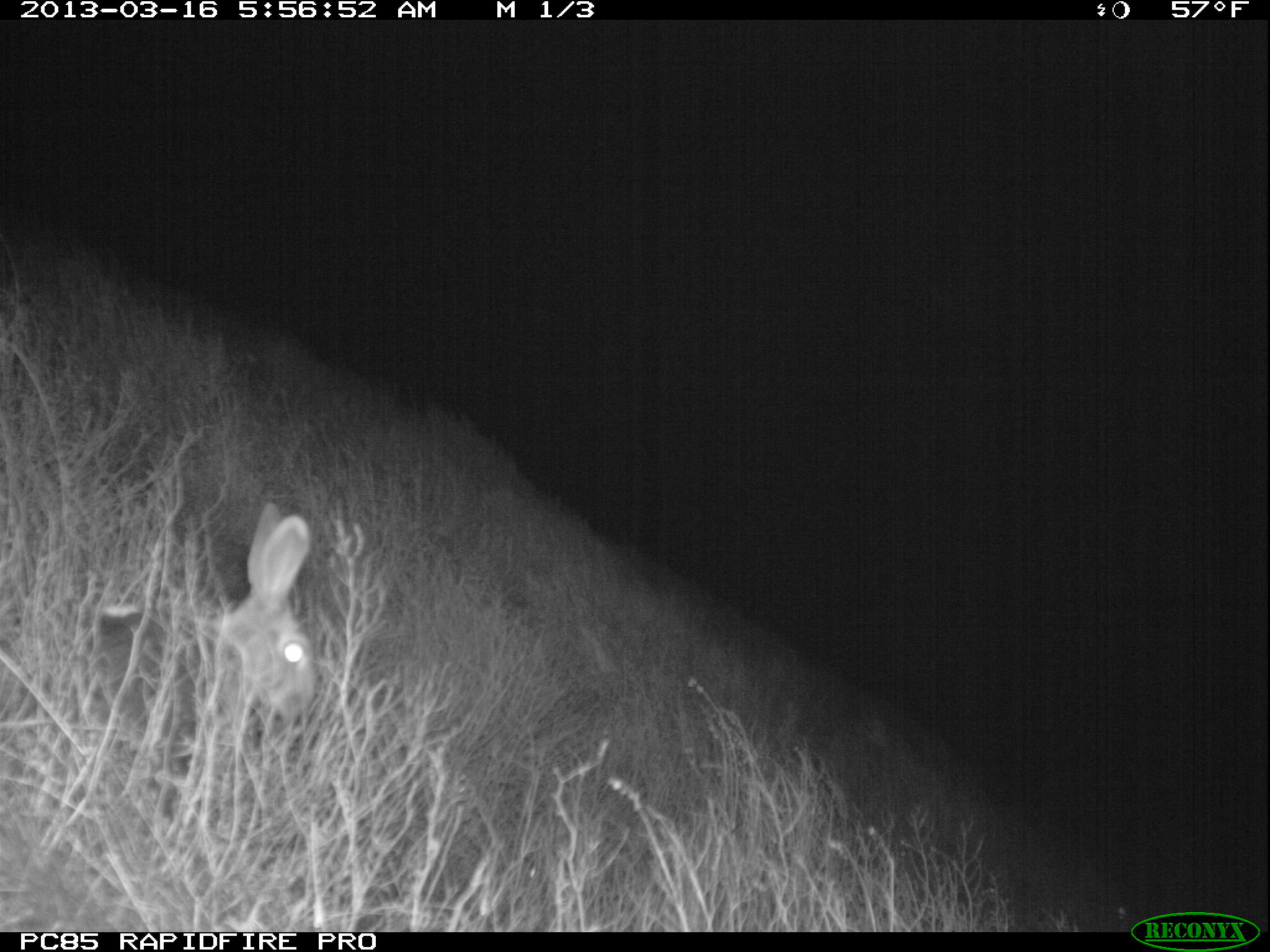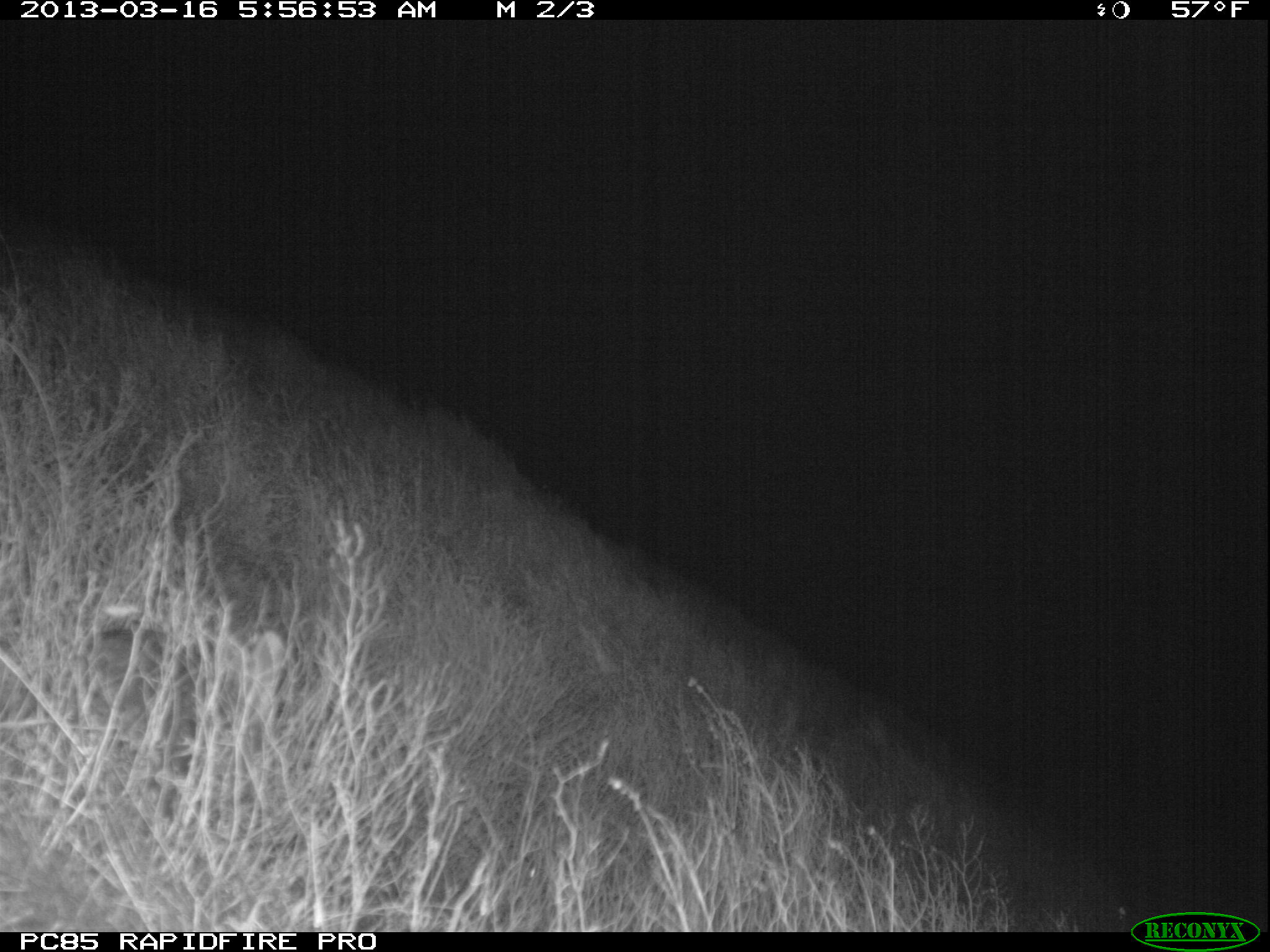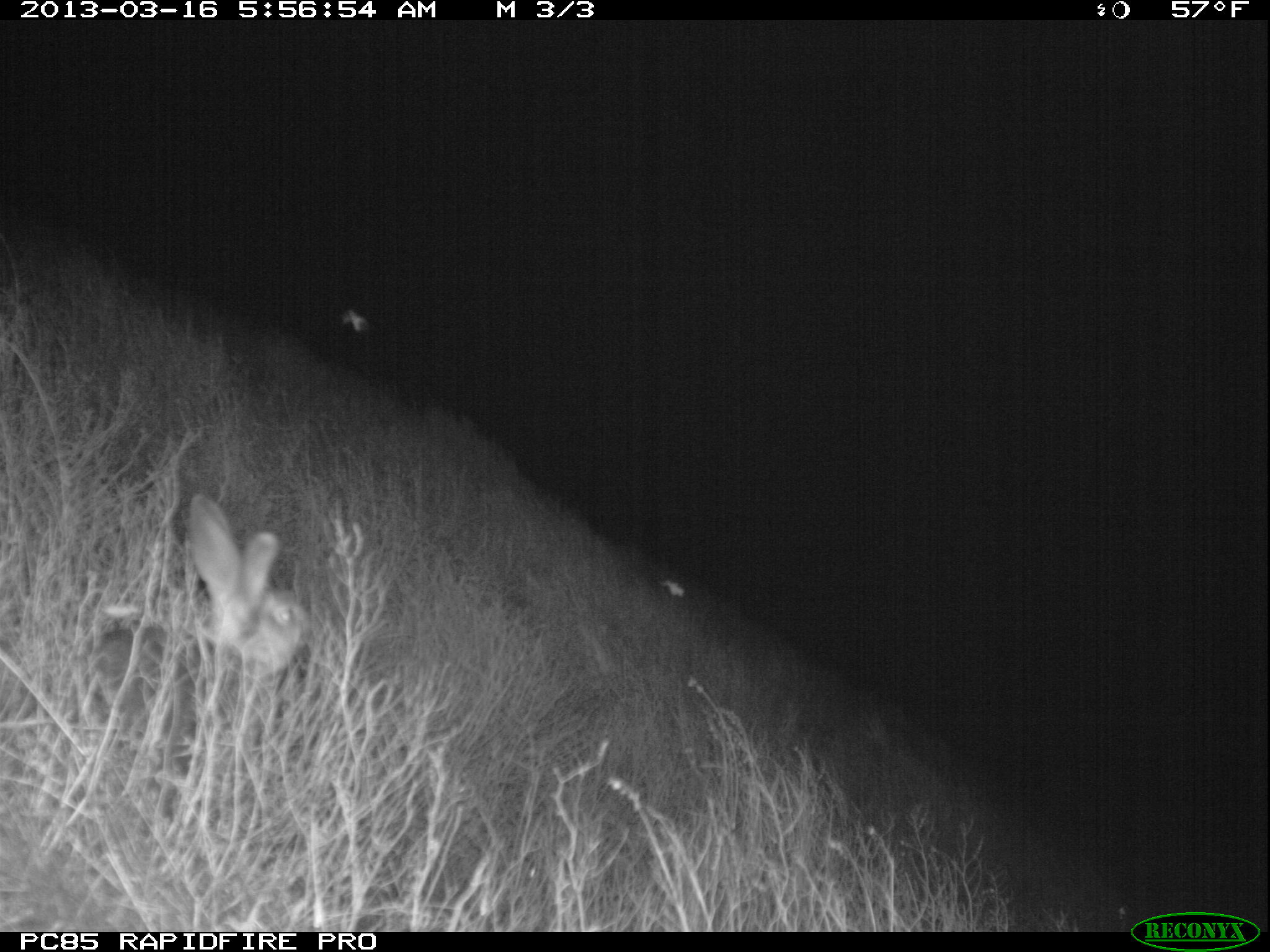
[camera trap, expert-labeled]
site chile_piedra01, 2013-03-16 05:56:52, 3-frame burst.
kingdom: Animalia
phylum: Chordata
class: Mammalia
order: Lagomorpha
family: Leporidae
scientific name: Leporidae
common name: rabbits and hares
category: rabbit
Rabbit (rabbits and hares) (Leporidae).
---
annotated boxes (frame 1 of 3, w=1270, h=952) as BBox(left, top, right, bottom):
rabbit: BBox(71, 502, 314, 774)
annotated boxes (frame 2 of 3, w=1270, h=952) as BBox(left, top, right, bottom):
rabbit: BBox(69, 609, 303, 751)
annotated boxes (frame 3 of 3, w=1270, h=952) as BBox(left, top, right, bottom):
rabbit: BBox(71, 494, 312, 772)
unknown: BBox(662, 579, 686, 603); BBox(345, 308, 368, 332)